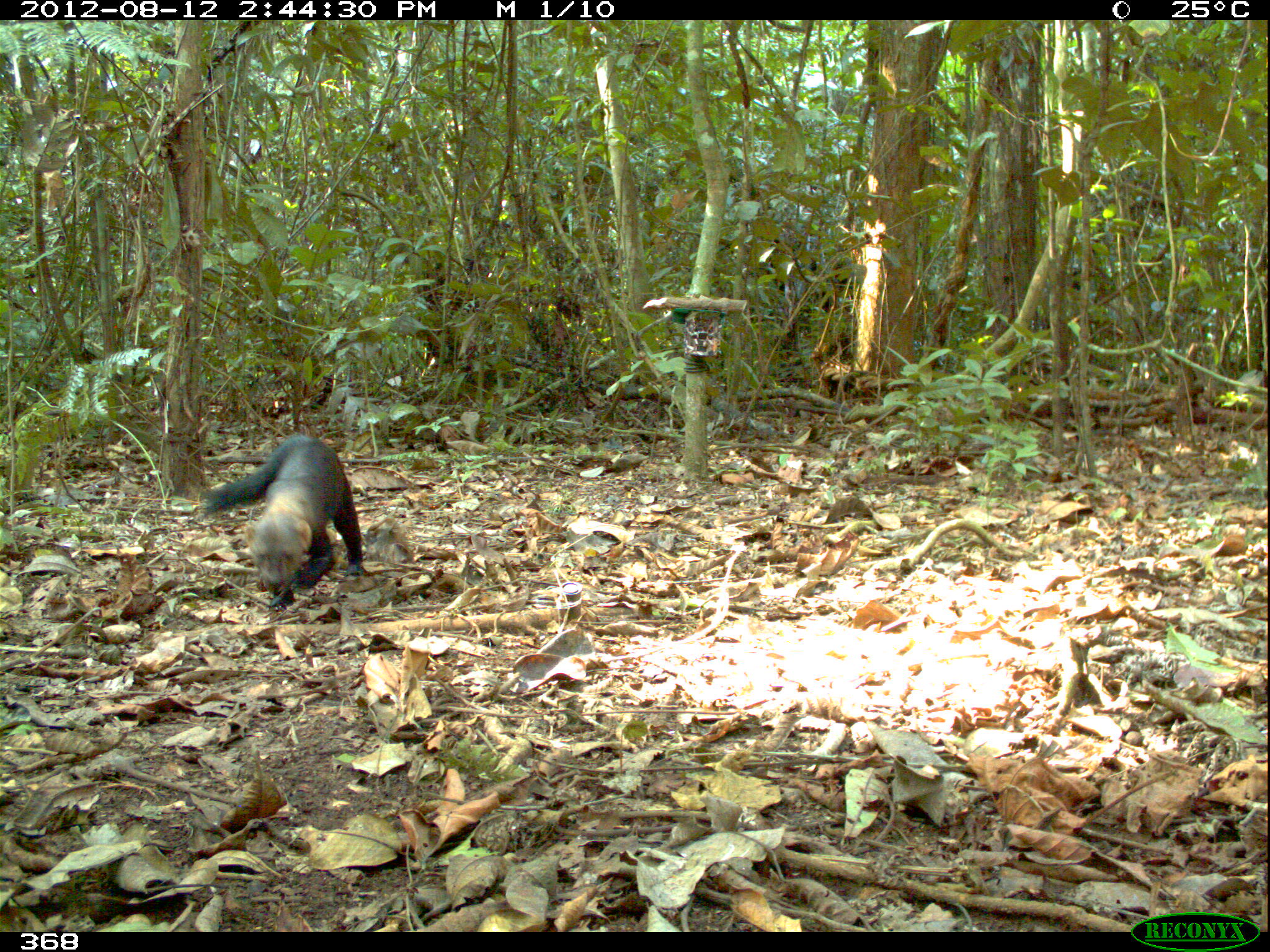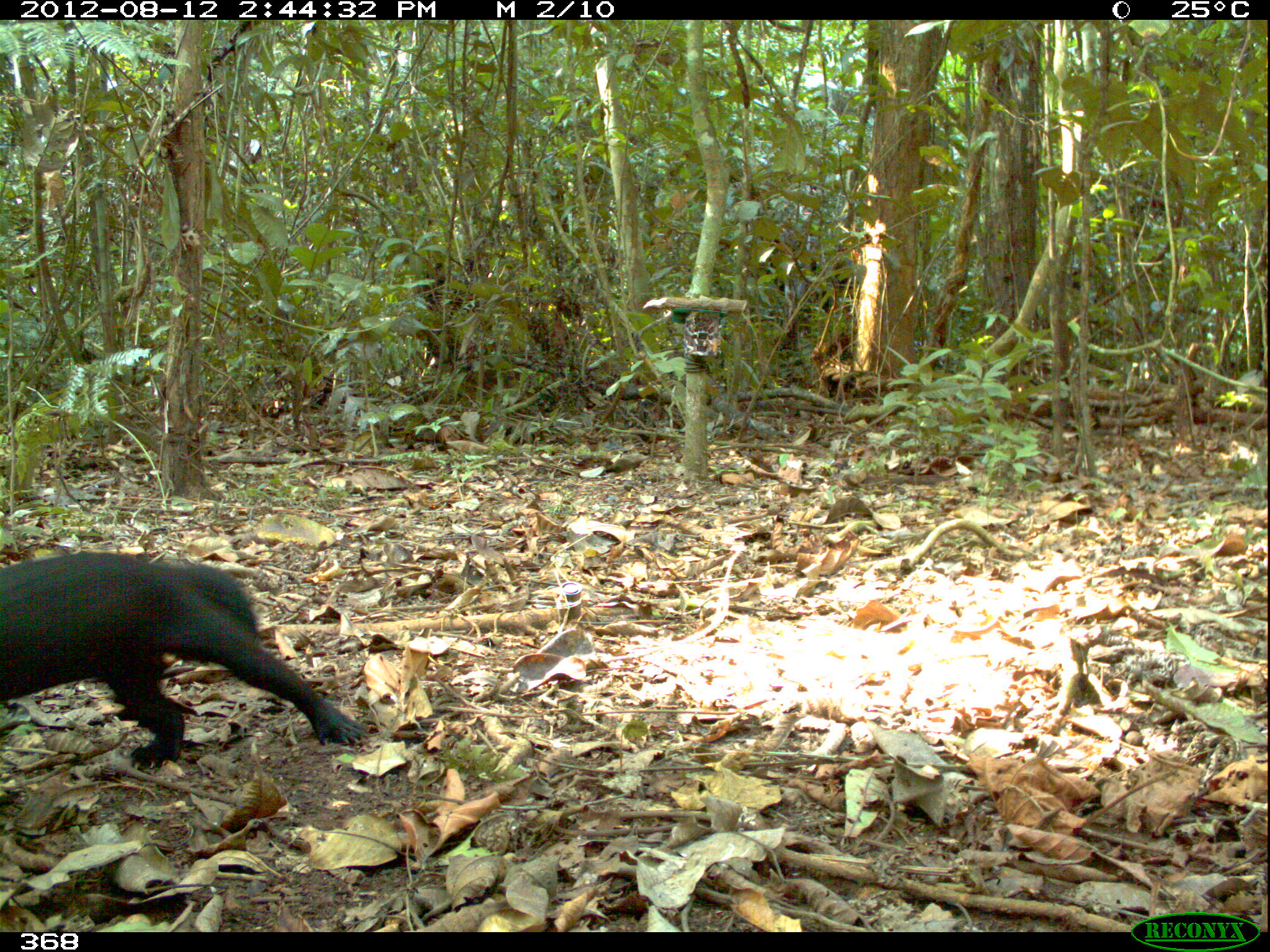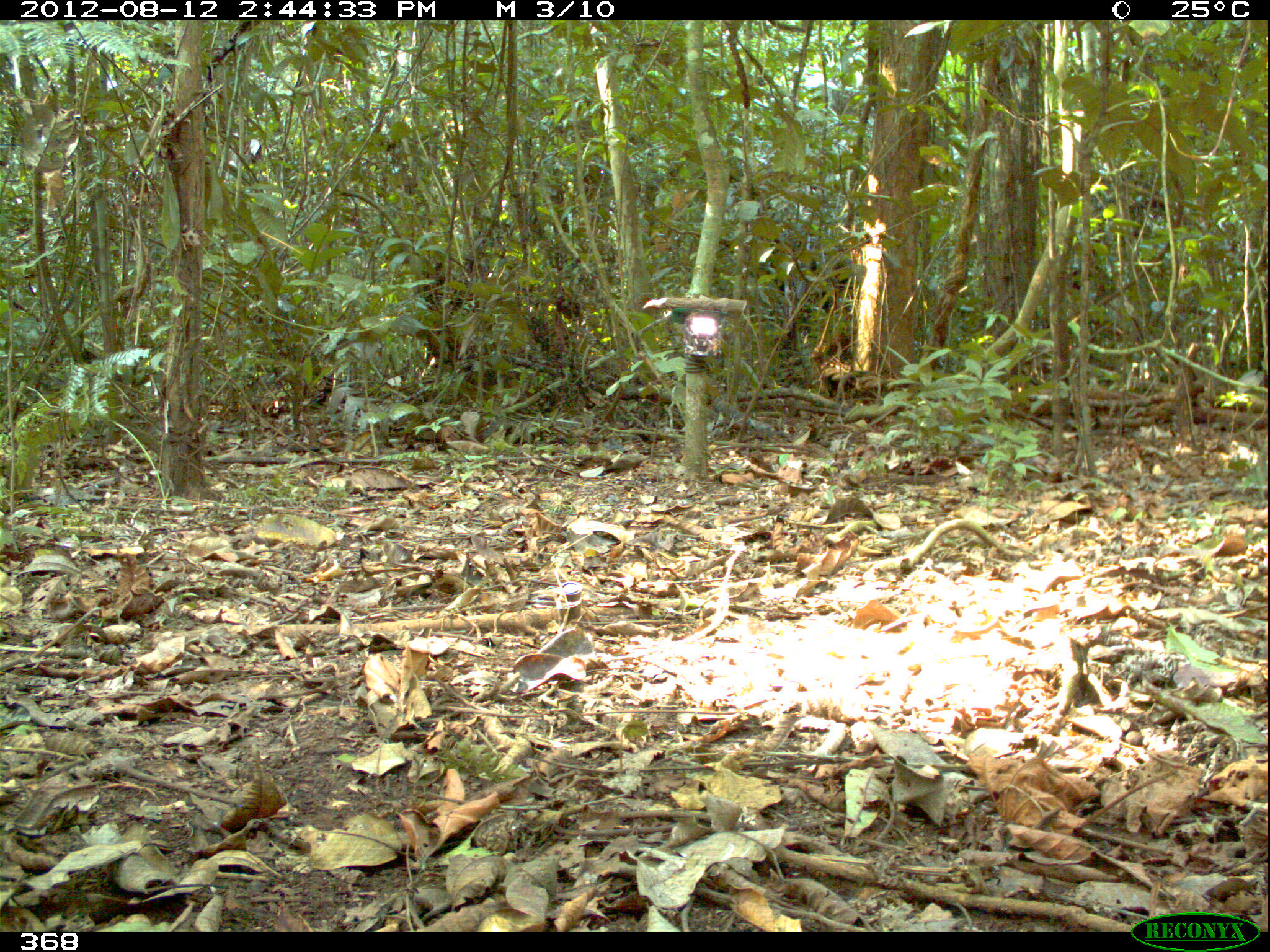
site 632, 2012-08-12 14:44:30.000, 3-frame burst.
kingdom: Animalia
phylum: Chordata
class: Mammalia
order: Carnivora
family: Mustelidae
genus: Eira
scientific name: Eira barbara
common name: tayra